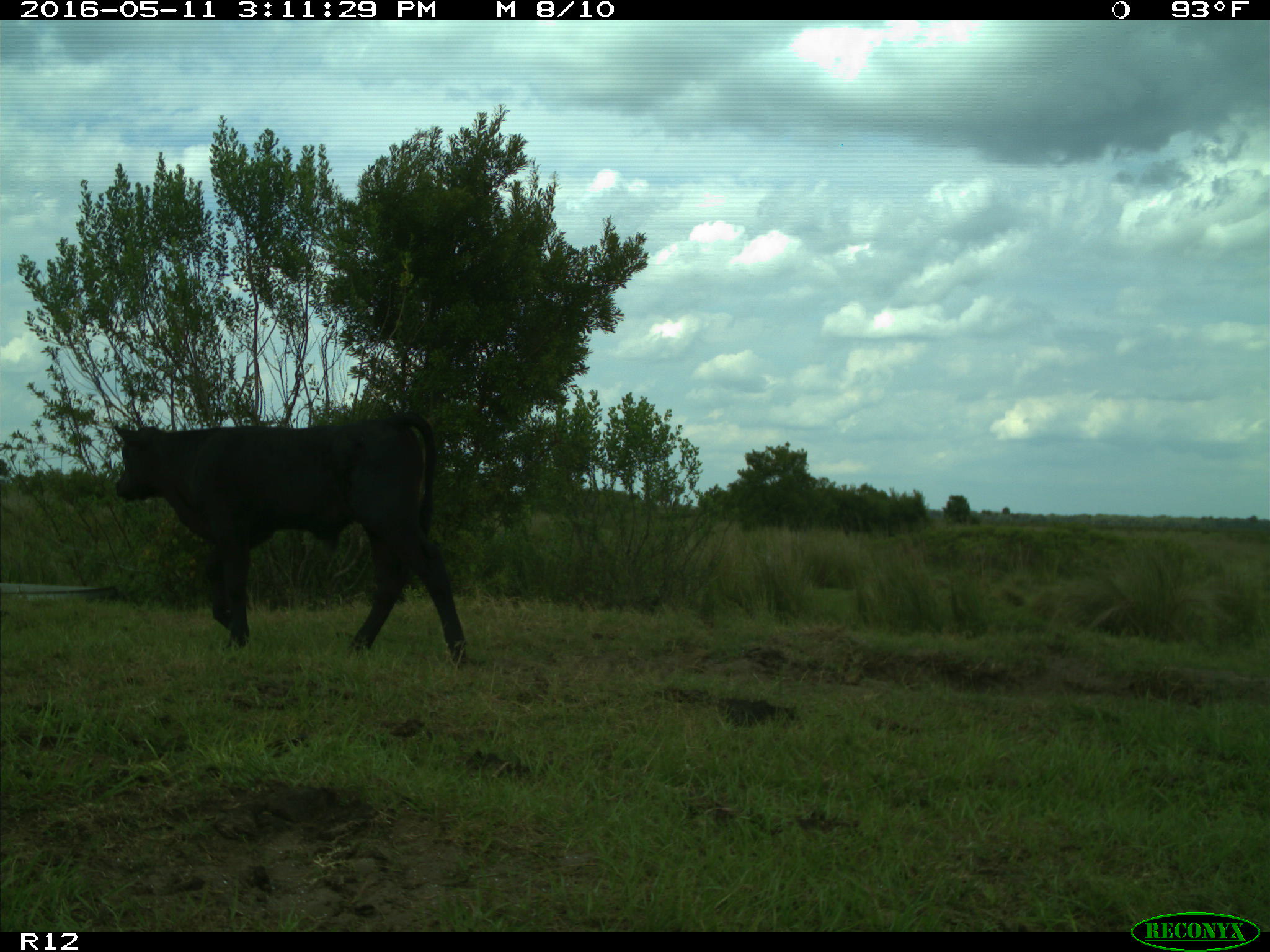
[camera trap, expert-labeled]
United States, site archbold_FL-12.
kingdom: Animalia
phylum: Chordata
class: Mammalia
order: Artiodactyla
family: Bovidae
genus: Bos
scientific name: Bos taurus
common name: domestic cow